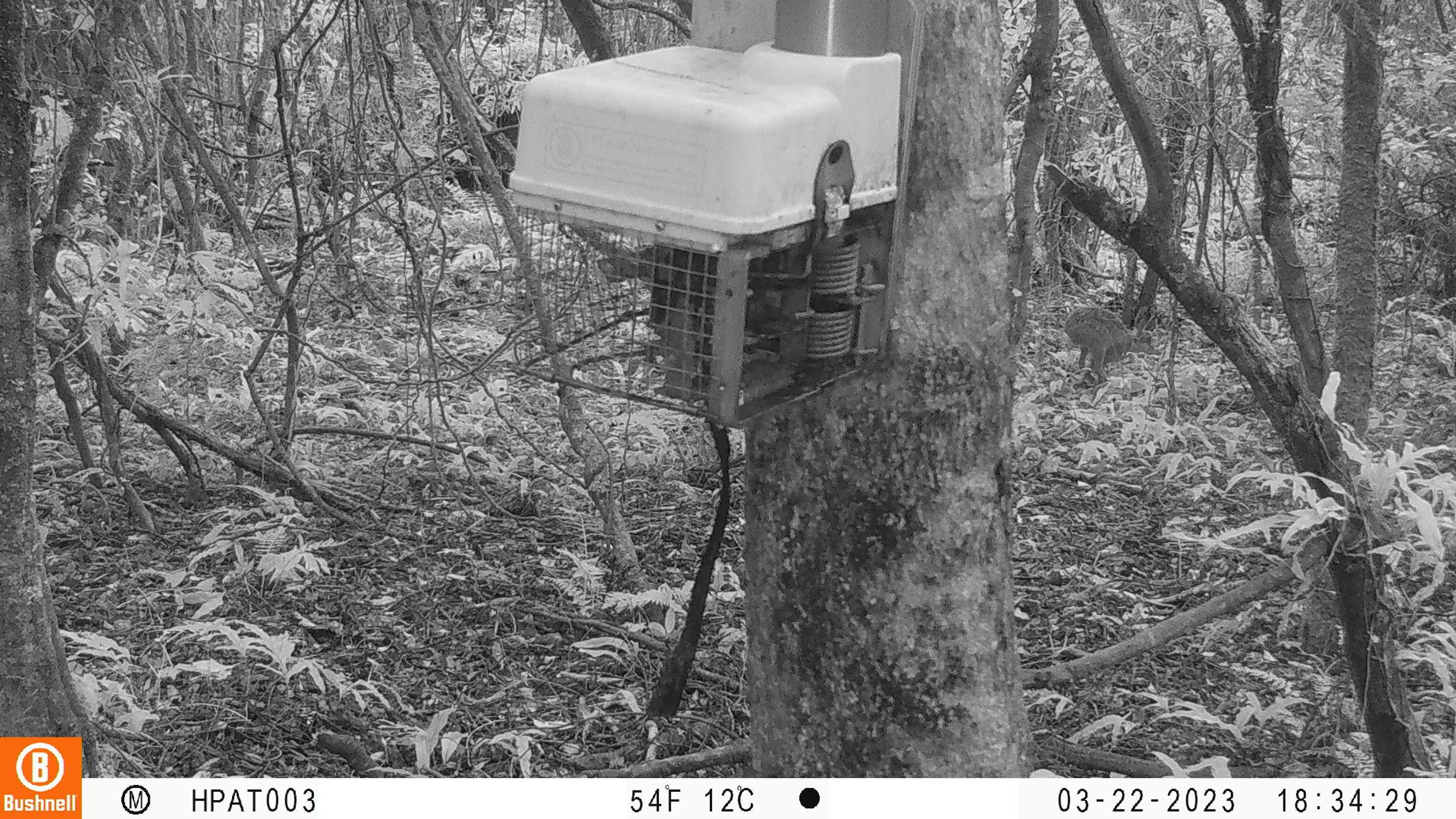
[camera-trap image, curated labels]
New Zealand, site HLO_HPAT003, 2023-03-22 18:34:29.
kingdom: Animalia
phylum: Chordata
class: Mammalia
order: Lagomorpha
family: Leporidae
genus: Lepus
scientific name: Lepus europaeus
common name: brown hare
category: hare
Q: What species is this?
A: Hare (brown hare) (Lepus europaeus).